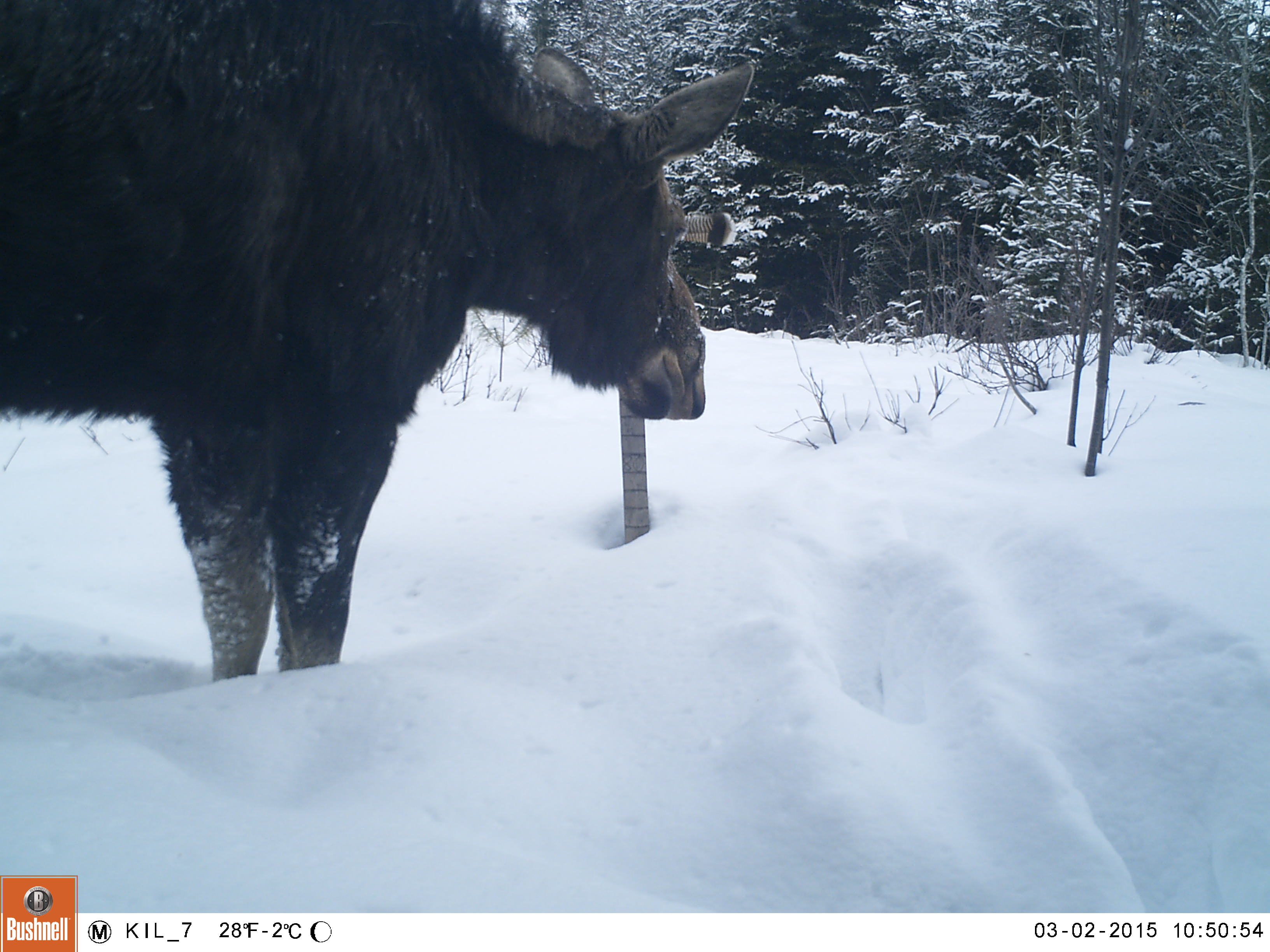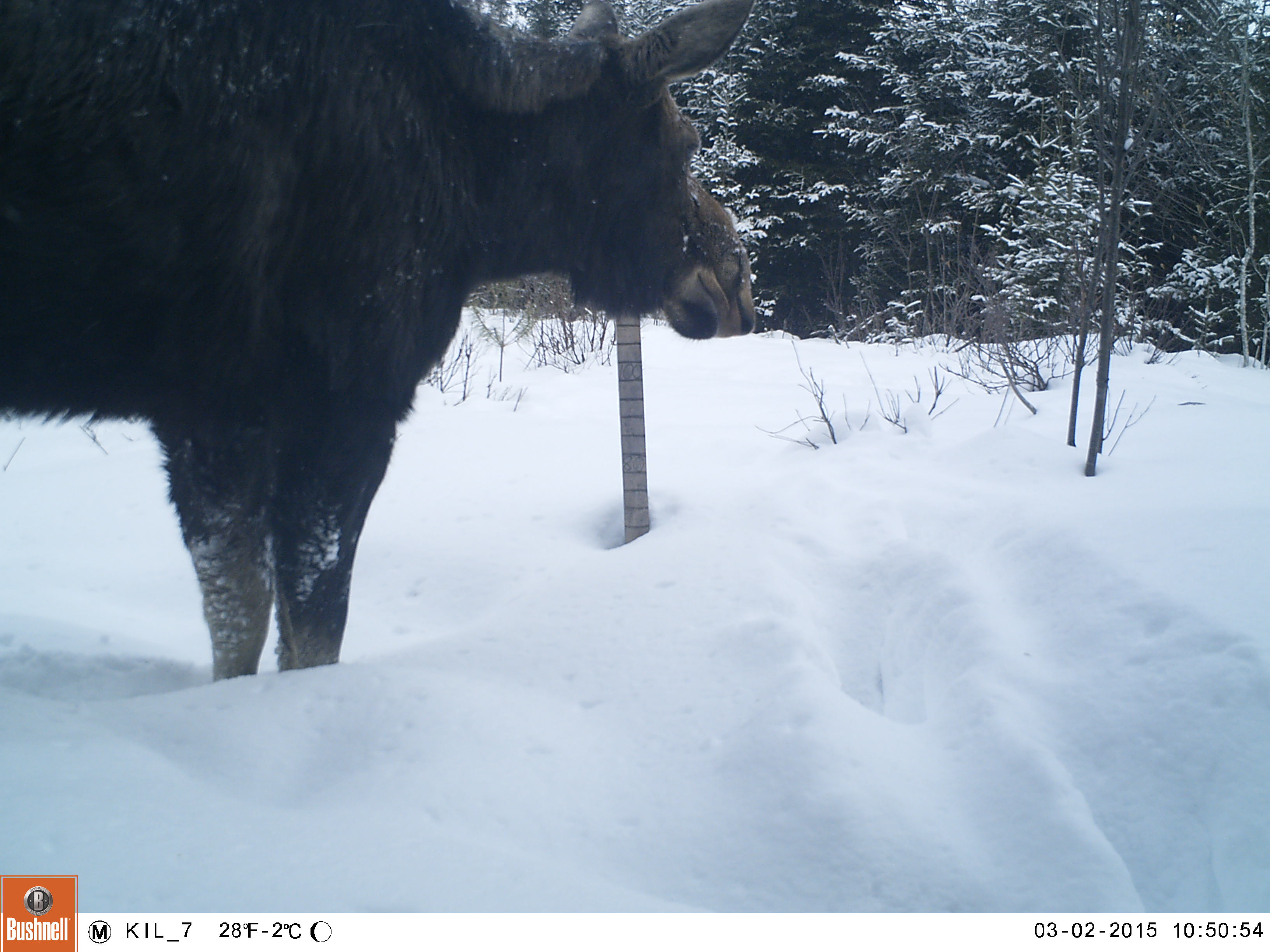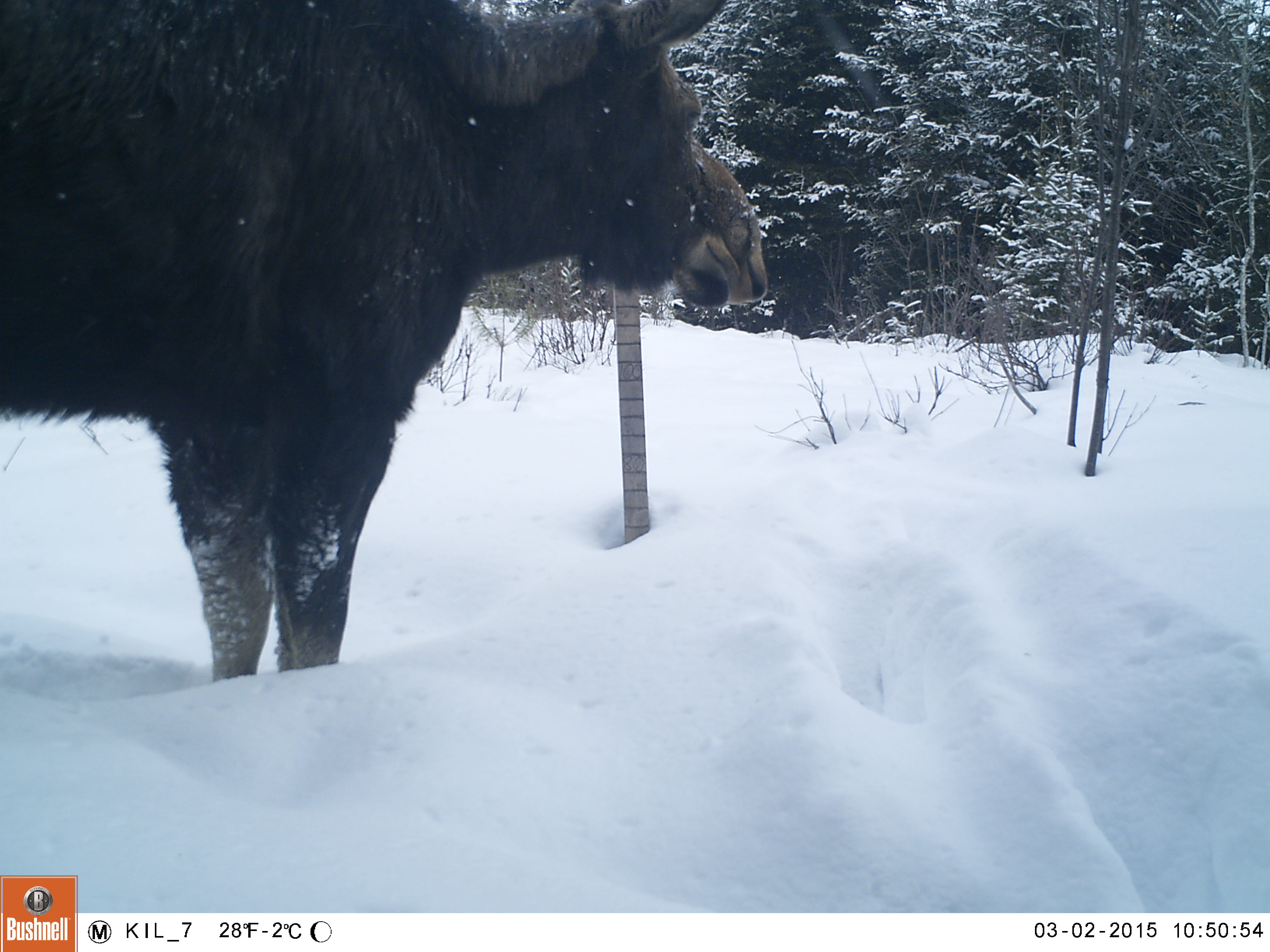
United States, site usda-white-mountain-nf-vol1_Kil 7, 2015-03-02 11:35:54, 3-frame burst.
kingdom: Animalia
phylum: Chordata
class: Mammalia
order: Artiodactyla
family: Cervidae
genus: Alces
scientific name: Alces alces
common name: moose